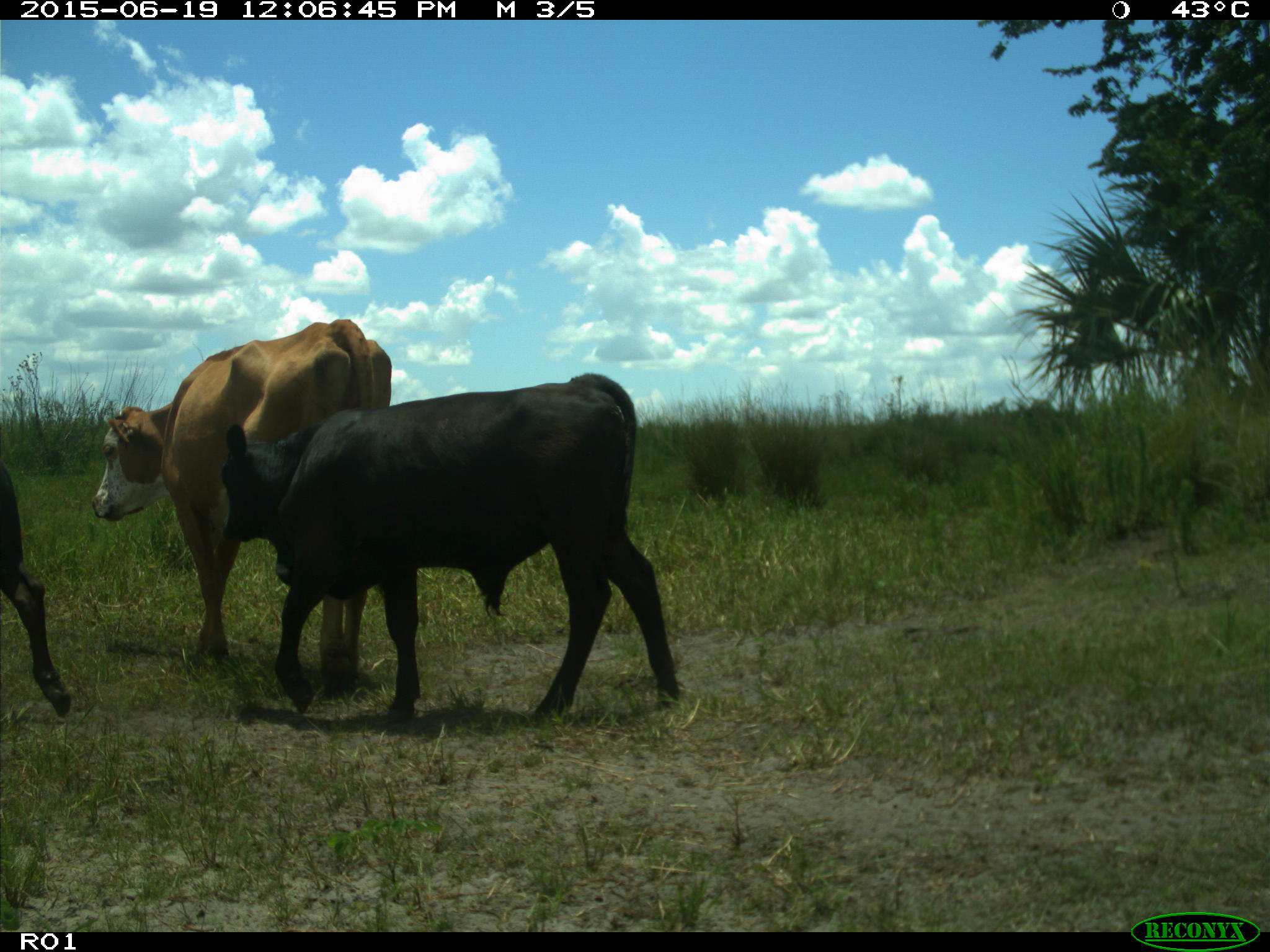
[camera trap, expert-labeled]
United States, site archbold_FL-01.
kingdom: Animalia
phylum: Chordata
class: Mammalia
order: Artiodactyla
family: Bovidae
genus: Bos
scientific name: Bos taurus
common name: domestic cow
Bos taurus (domestic cow).